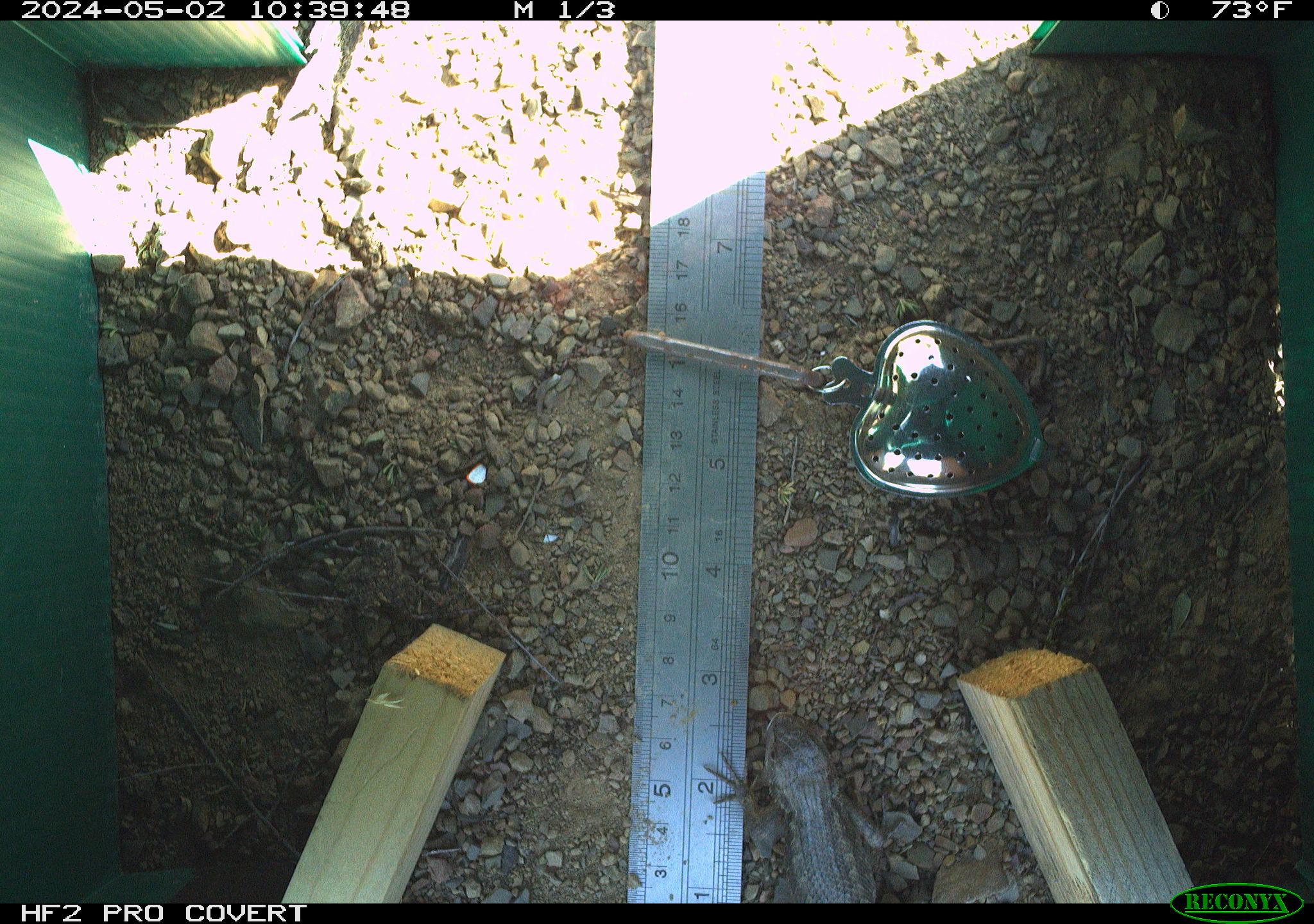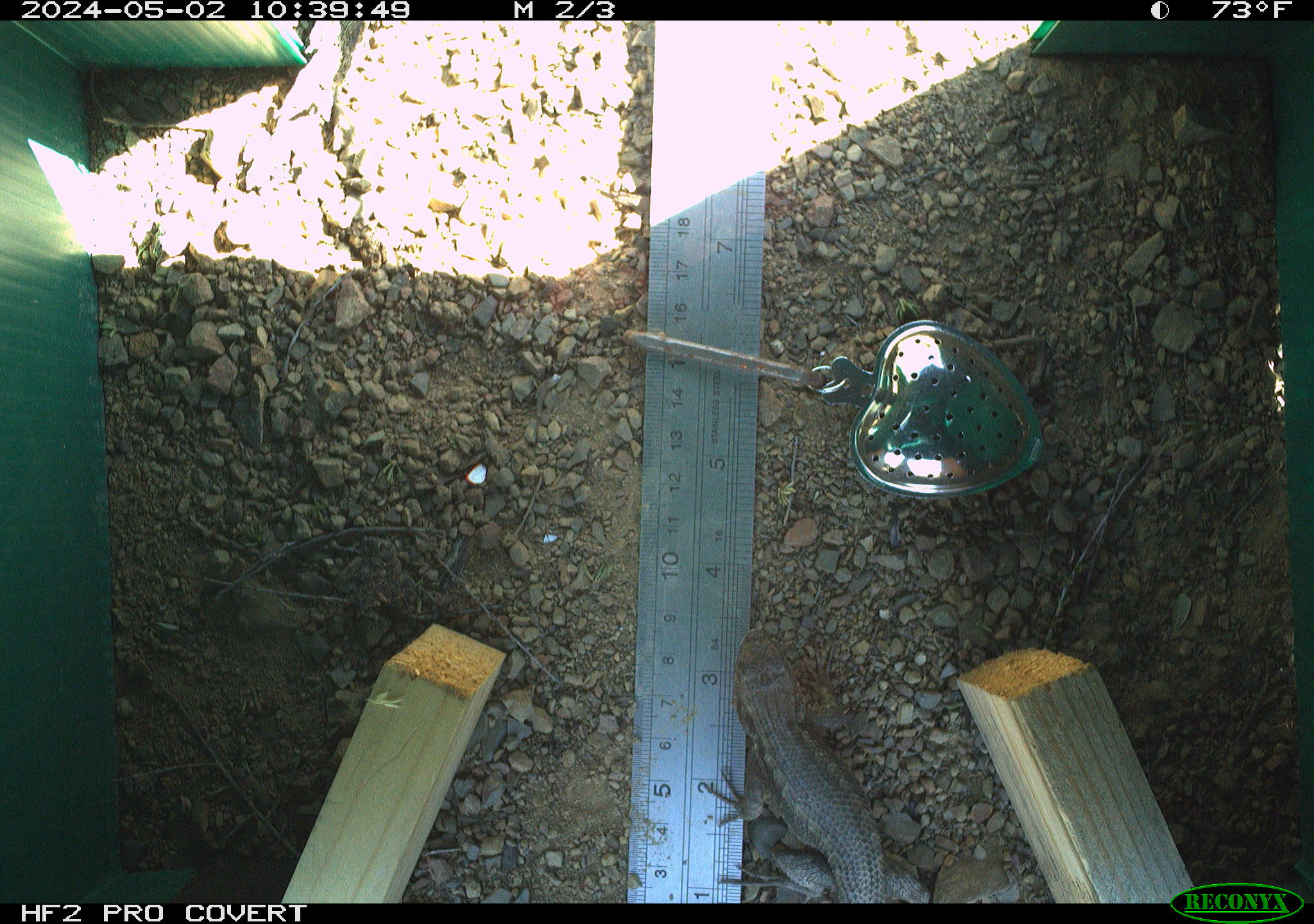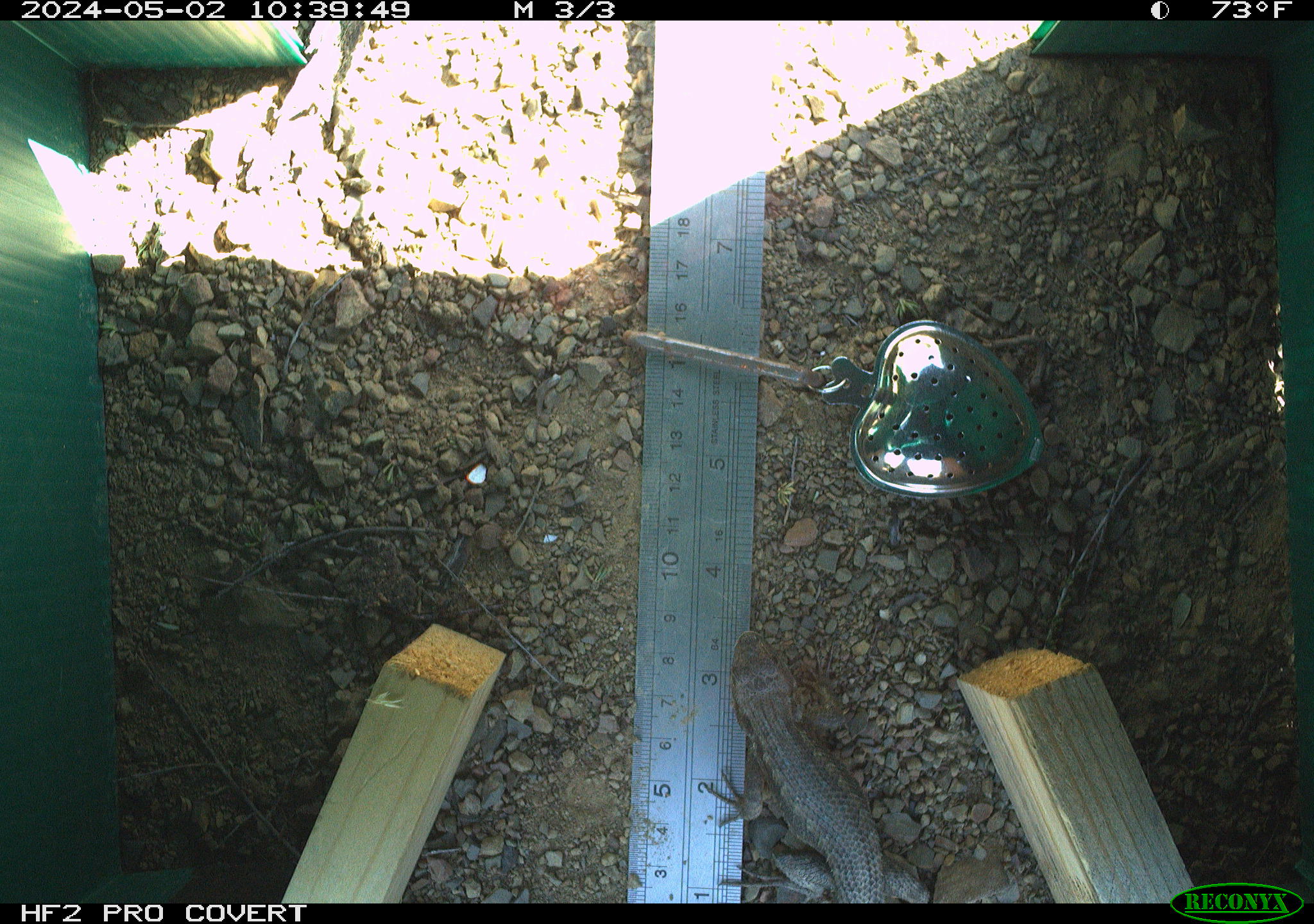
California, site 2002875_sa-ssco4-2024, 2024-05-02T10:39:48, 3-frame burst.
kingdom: Animalia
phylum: Chordata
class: Reptilia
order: Squamata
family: Phrynosomatidae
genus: Sceloporus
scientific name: Sceloporus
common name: spiny lizards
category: sceloporus species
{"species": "sceloporus species (spiny lizards) (Sceloporus)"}